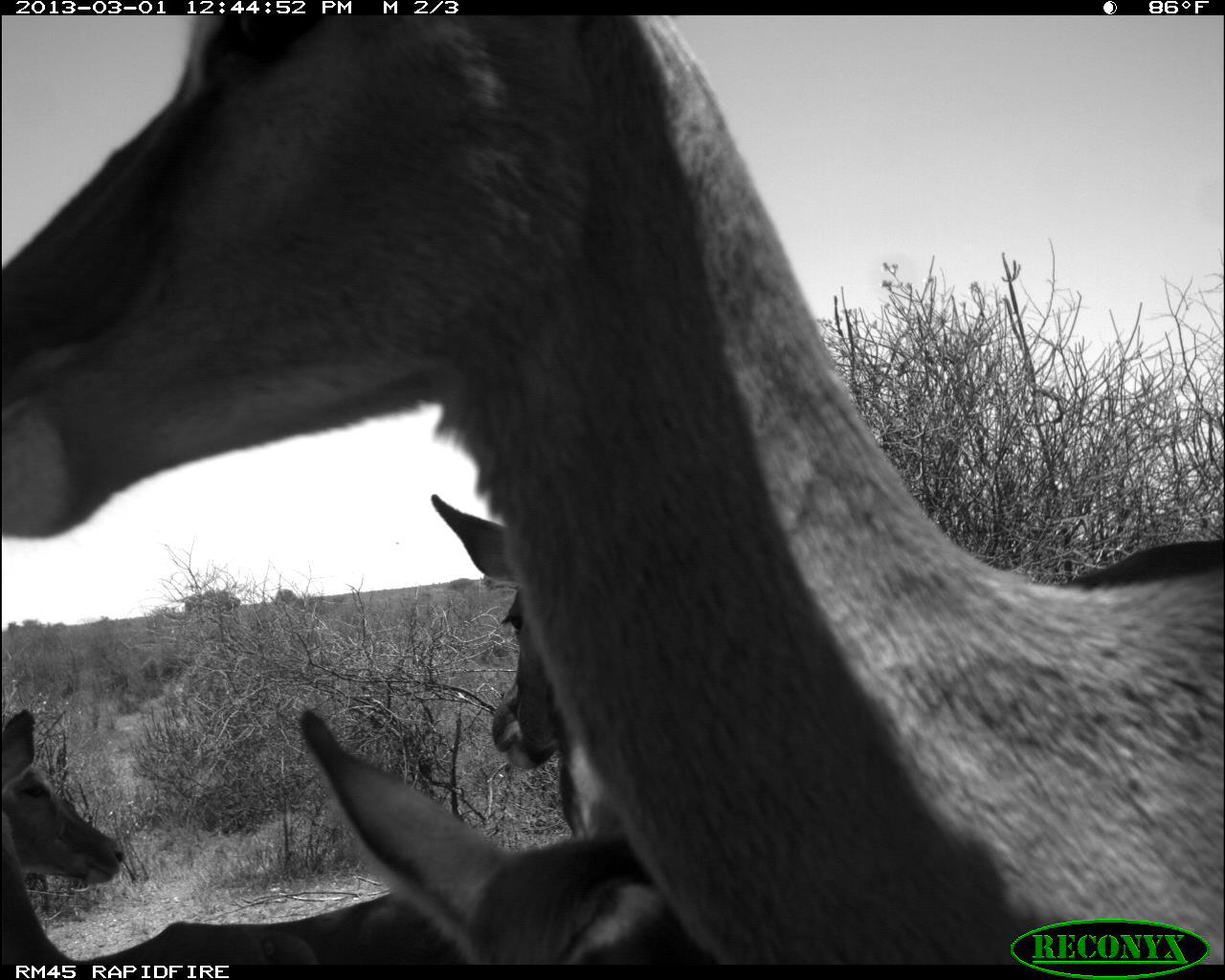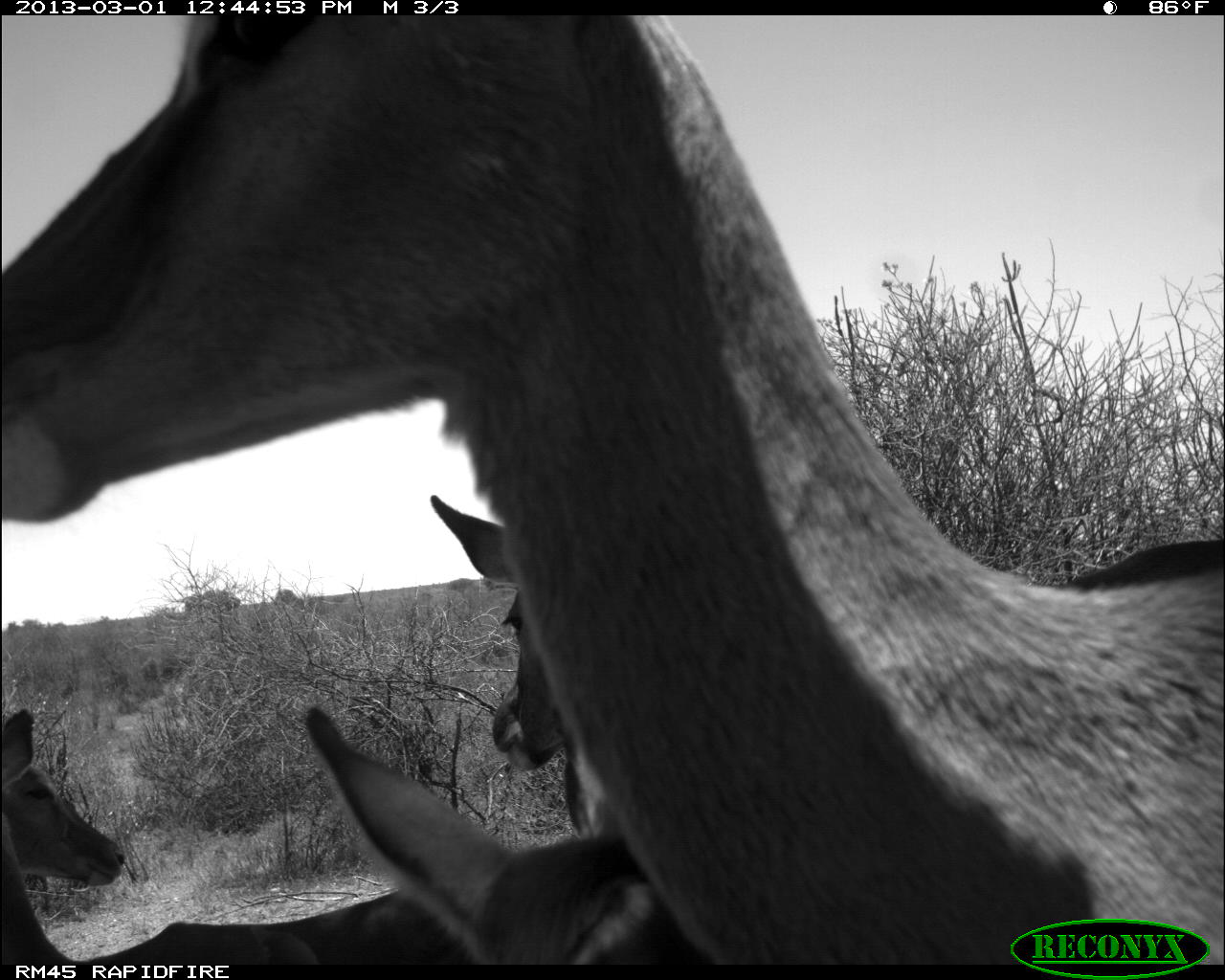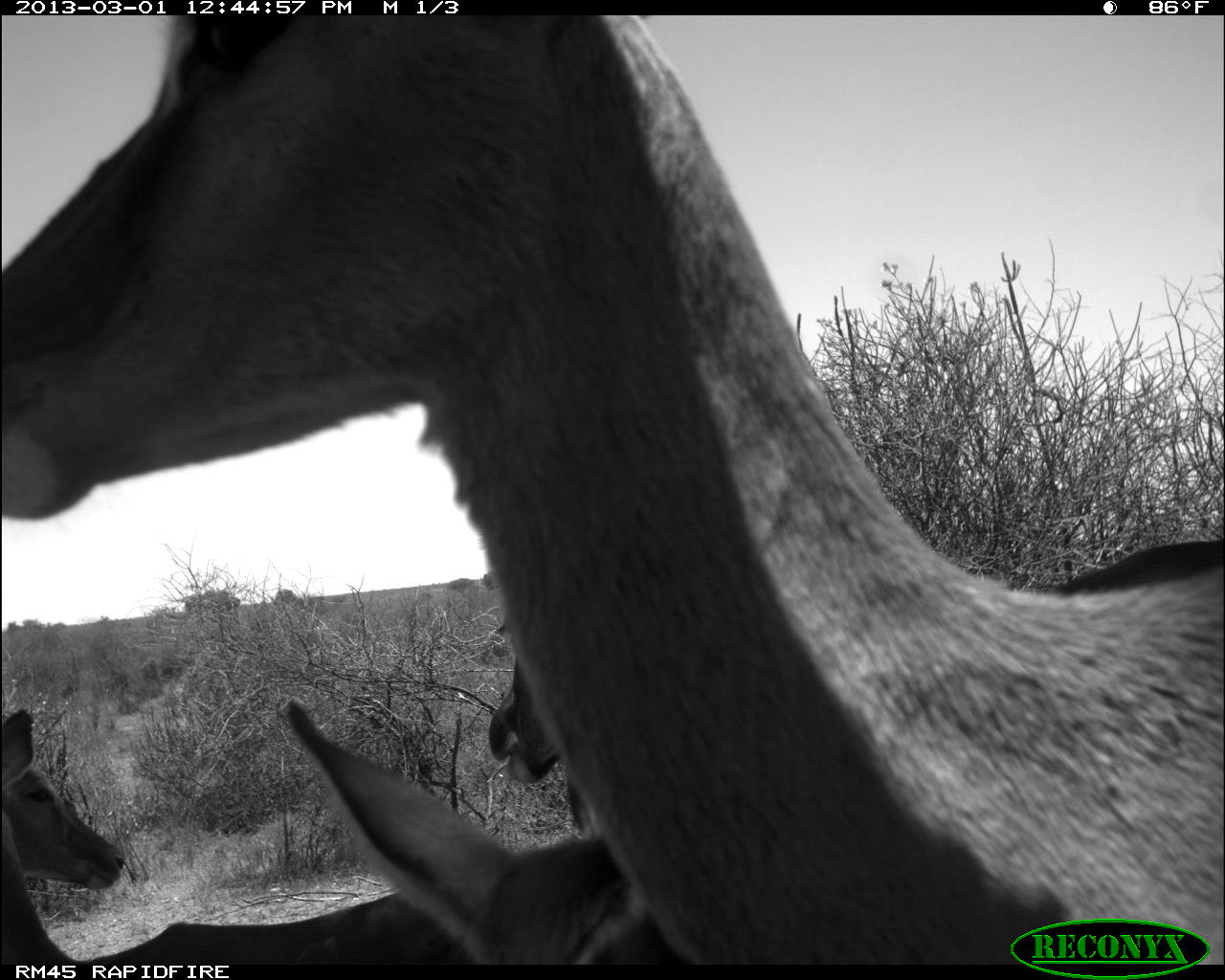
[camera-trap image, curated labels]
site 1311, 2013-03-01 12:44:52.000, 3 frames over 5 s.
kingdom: Animalia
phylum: Chordata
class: Mammalia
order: Artiodactyla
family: Bovidae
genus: Aepyceros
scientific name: Aepyceros melampus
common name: impala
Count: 4.